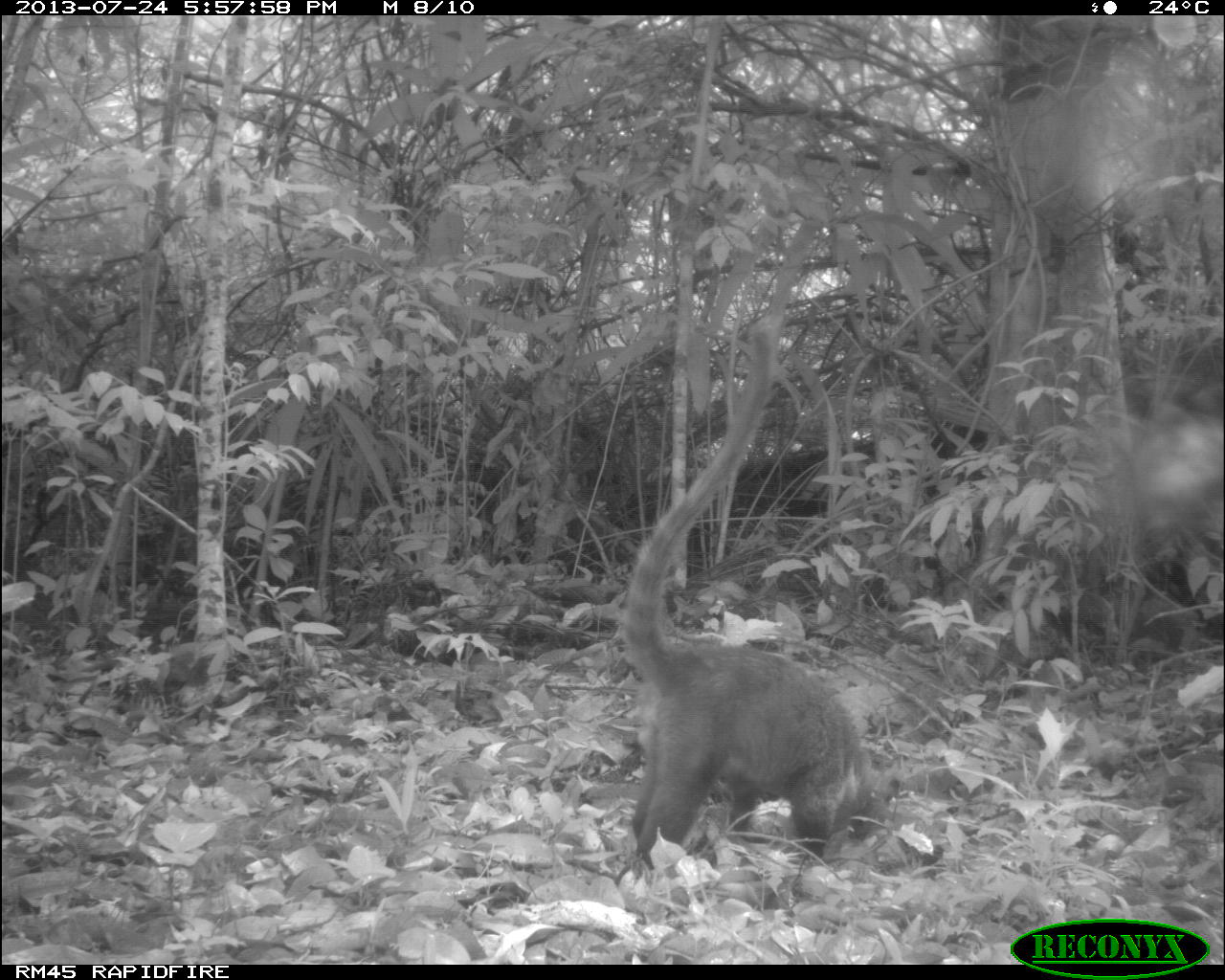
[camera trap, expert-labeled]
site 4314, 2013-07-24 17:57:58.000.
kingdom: Animalia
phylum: Chordata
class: Mammalia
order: Carnivora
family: Procyonidae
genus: Nasua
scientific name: Nasua narica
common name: white-nosed coati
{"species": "Nasua narica (white-nosed coati)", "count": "1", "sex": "male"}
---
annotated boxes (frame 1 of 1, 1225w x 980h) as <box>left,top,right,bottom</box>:
nasua narica: <box>622,313,902,867</box>